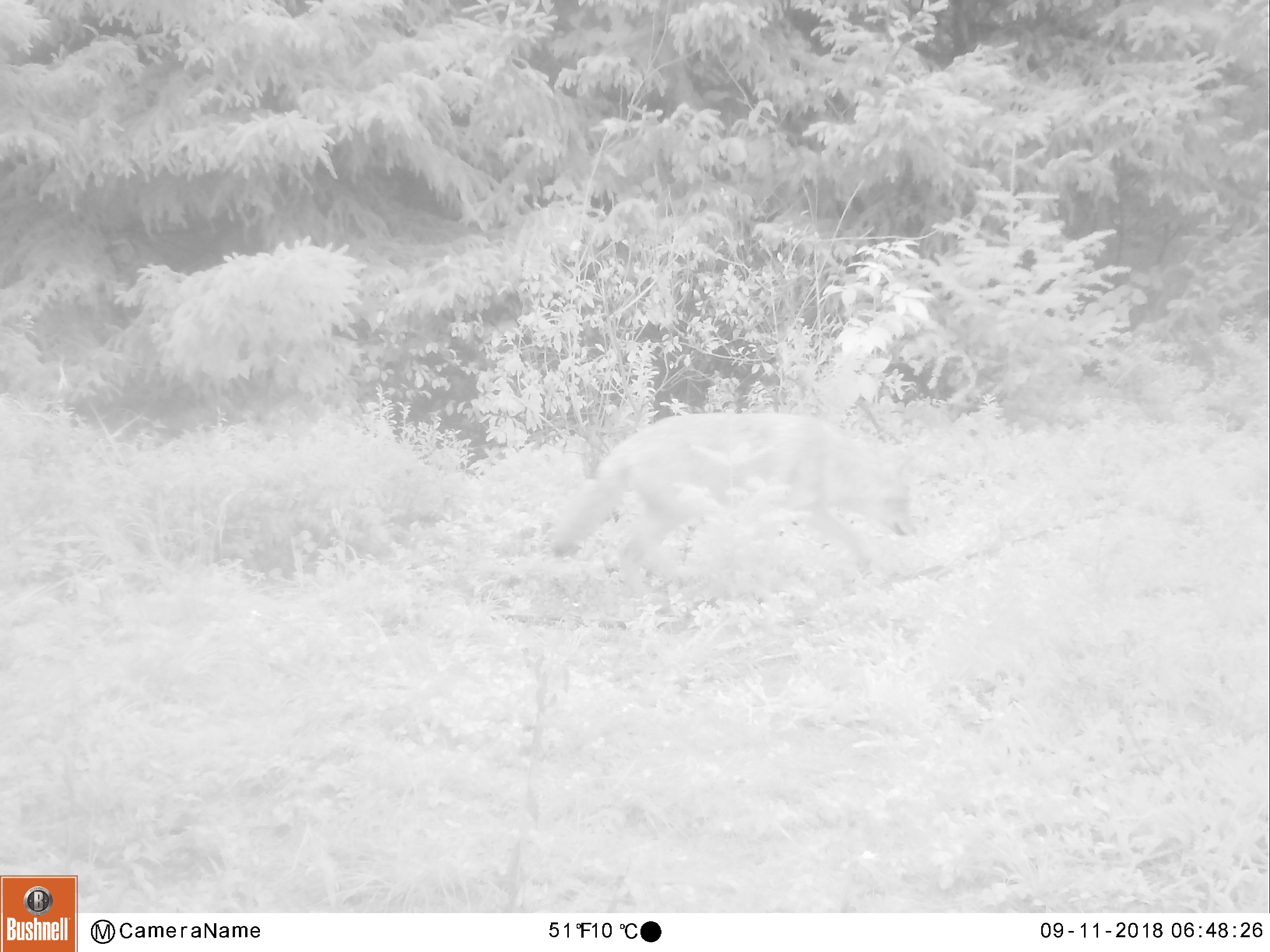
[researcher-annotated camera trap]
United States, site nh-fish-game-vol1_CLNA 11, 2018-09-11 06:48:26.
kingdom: Animalia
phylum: Chordata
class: Mammalia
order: Carnivora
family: Canidae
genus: Canis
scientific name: Canis latrans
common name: coyote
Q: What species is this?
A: Coyote (Canis latrans).